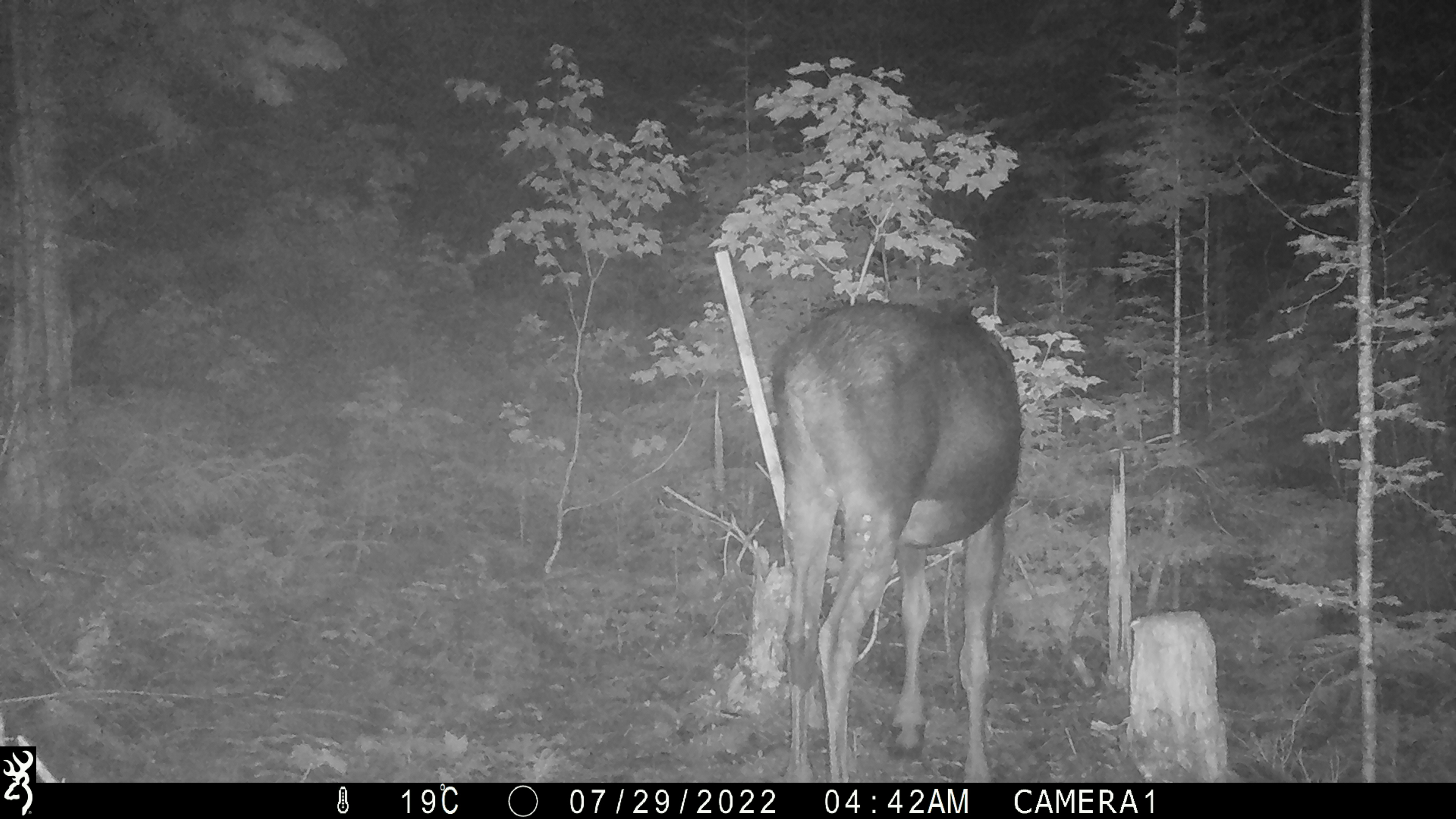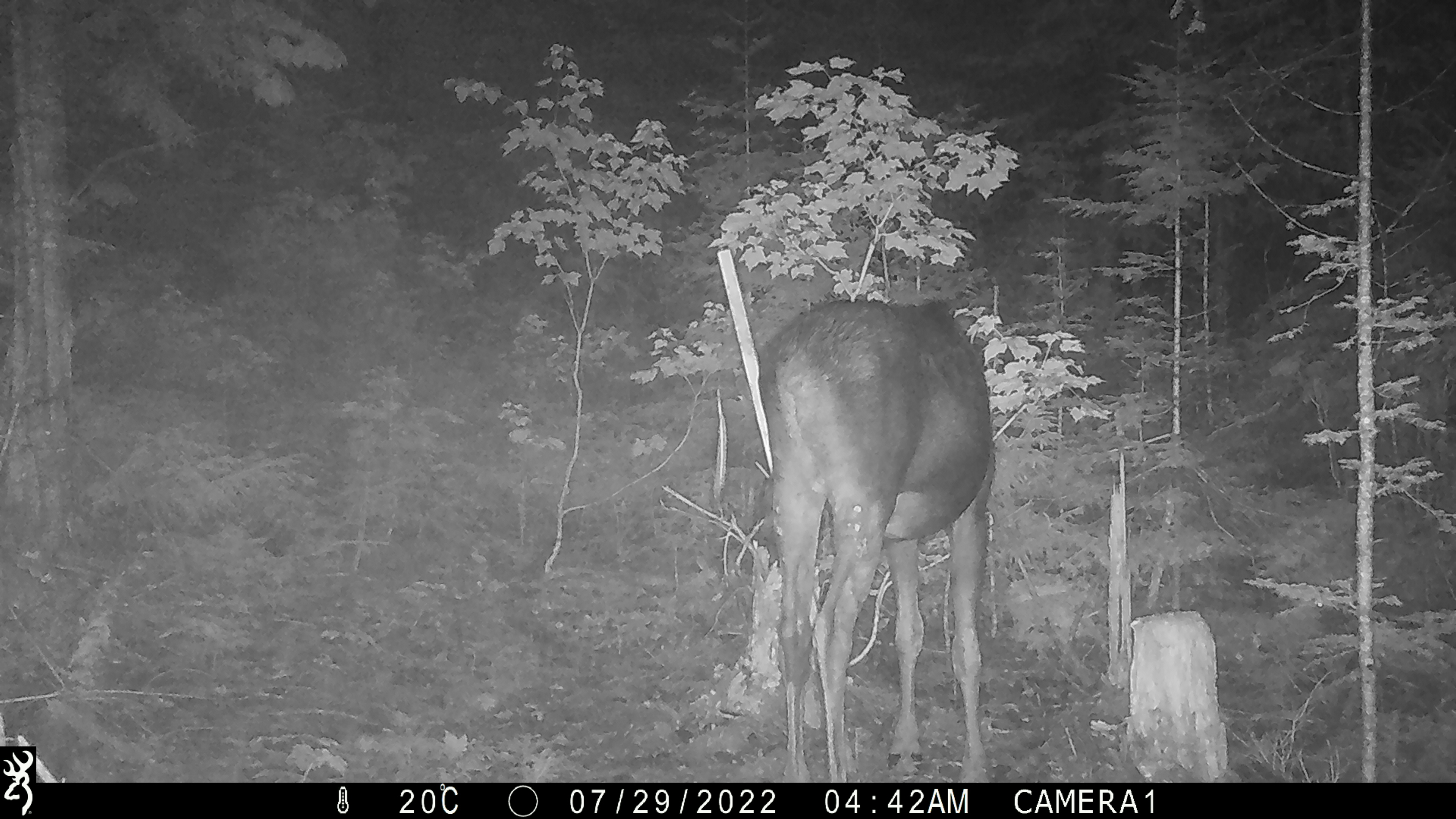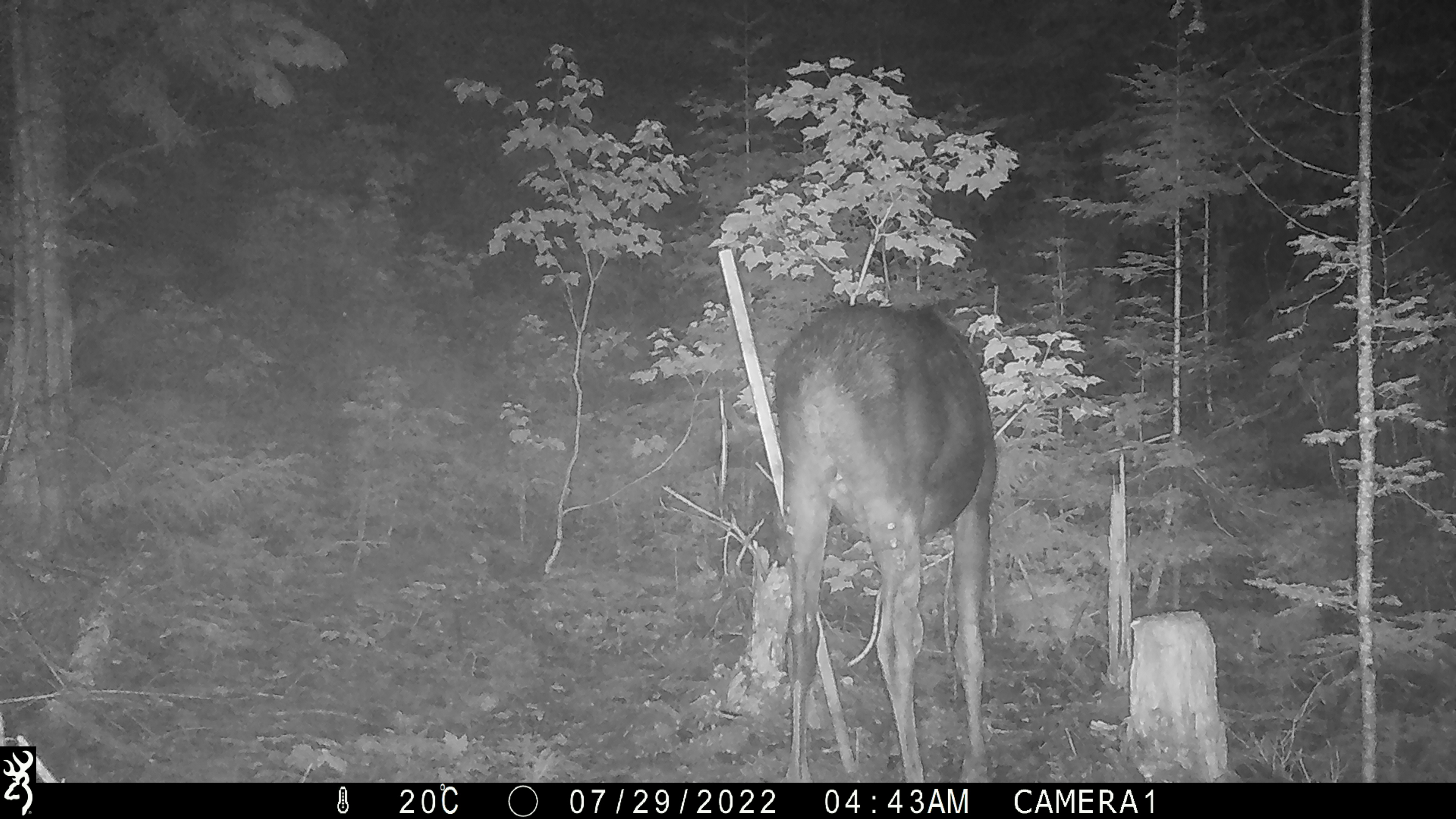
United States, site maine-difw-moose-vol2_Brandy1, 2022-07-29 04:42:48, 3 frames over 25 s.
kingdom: Animalia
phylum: Chordata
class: Mammalia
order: Artiodactyla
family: Cervidae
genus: Alces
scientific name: Alces alces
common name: moose